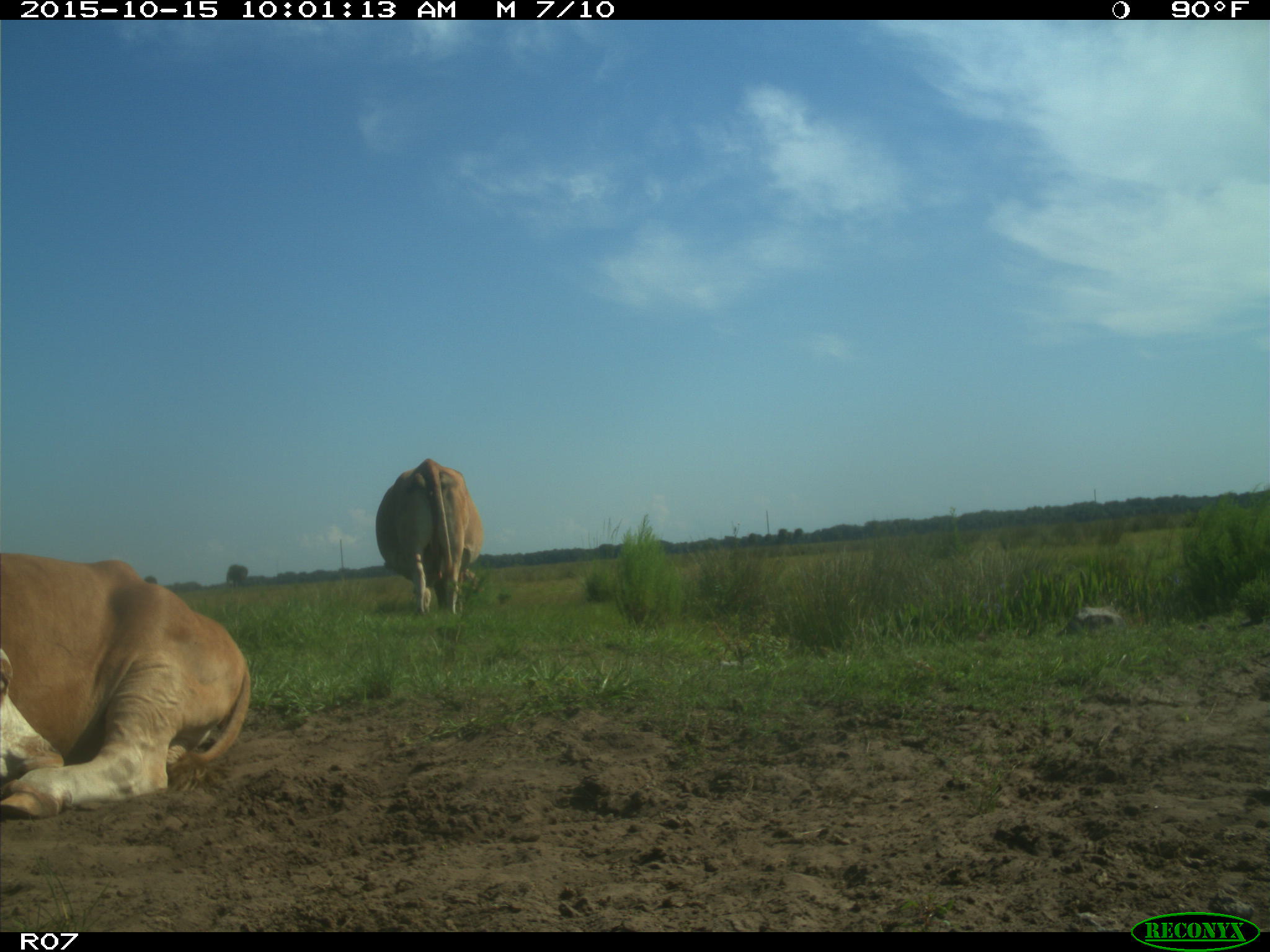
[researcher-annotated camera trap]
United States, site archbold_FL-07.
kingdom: Animalia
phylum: Chordata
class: Mammalia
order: Artiodactyla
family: Bovidae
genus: Bos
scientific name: Bos taurus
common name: domestic cow